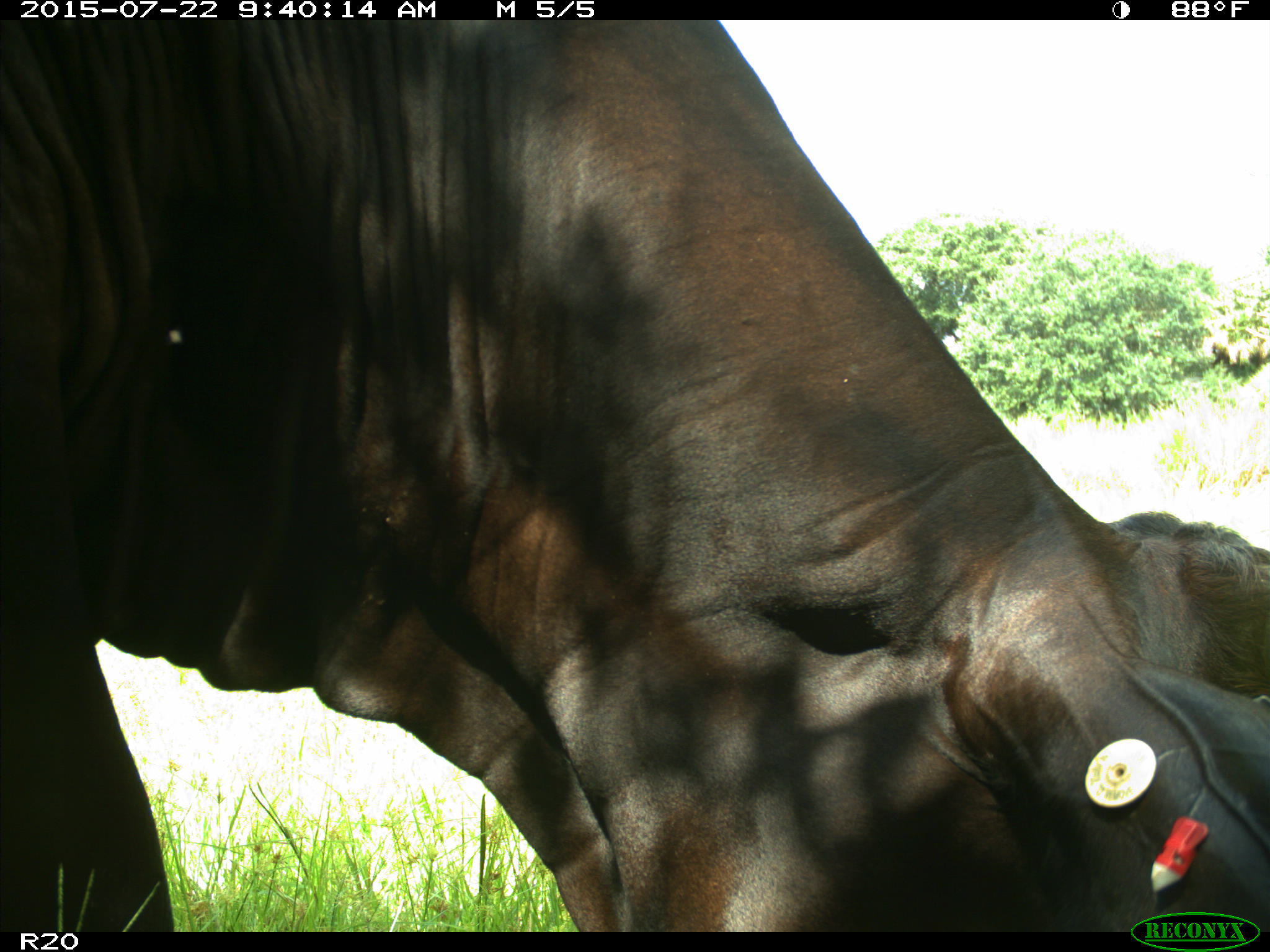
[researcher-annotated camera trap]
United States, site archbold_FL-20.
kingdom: Animalia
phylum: Chordata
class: Mammalia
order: Artiodactyla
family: Bovidae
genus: Bos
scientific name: Bos taurus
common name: domestic cow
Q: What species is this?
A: Bos taurus (domestic cow).